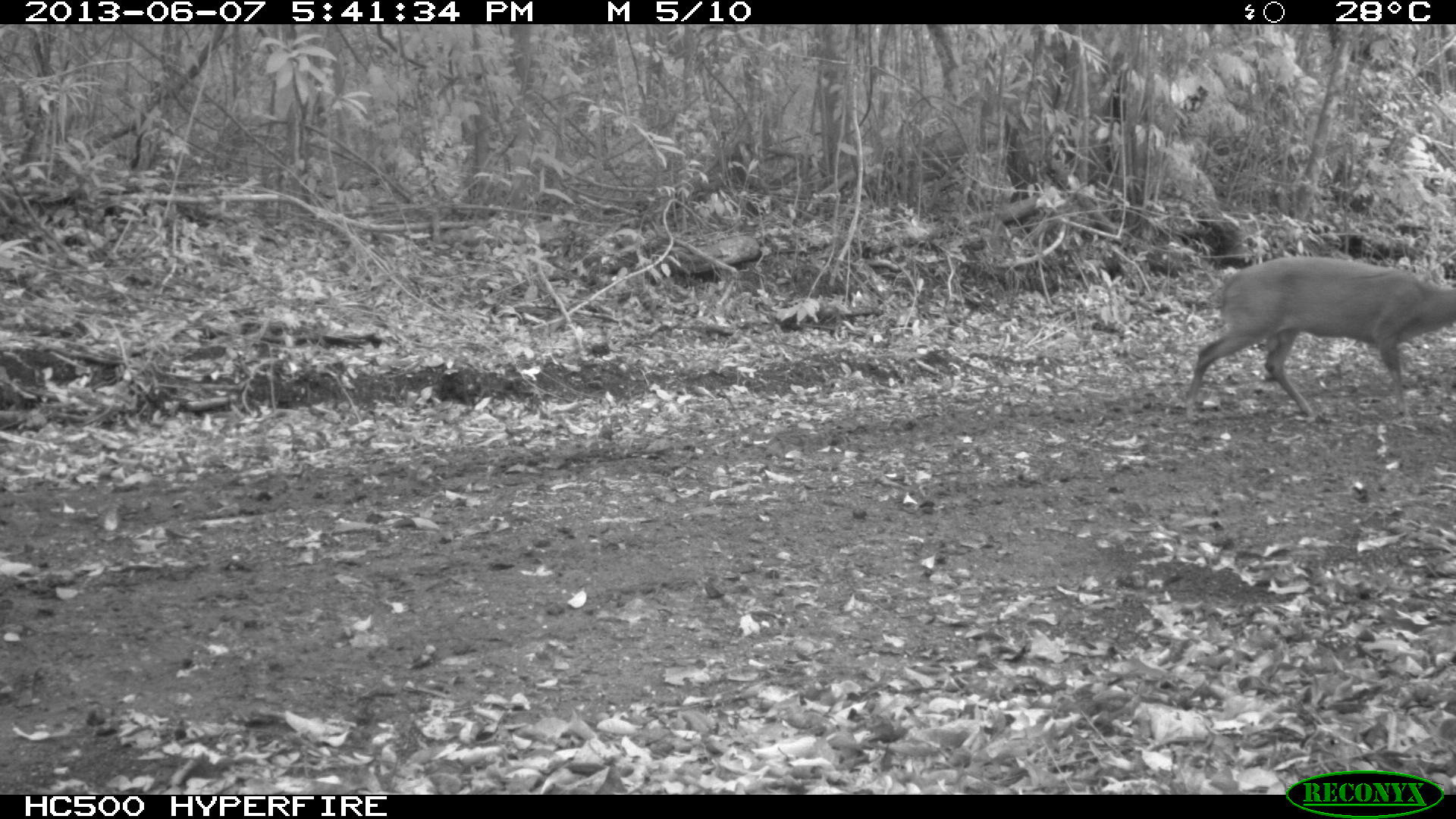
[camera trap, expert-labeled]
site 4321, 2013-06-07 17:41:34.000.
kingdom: Animalia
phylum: Chordata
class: Mammalia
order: Artiodactyla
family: Cervidae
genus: Mazama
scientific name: Mazama temama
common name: central american red brocket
Mazama temama (central american red brocket), count 1.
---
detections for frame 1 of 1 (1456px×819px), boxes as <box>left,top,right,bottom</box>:
mazama temama: <box>1184,255,1456,424</box>